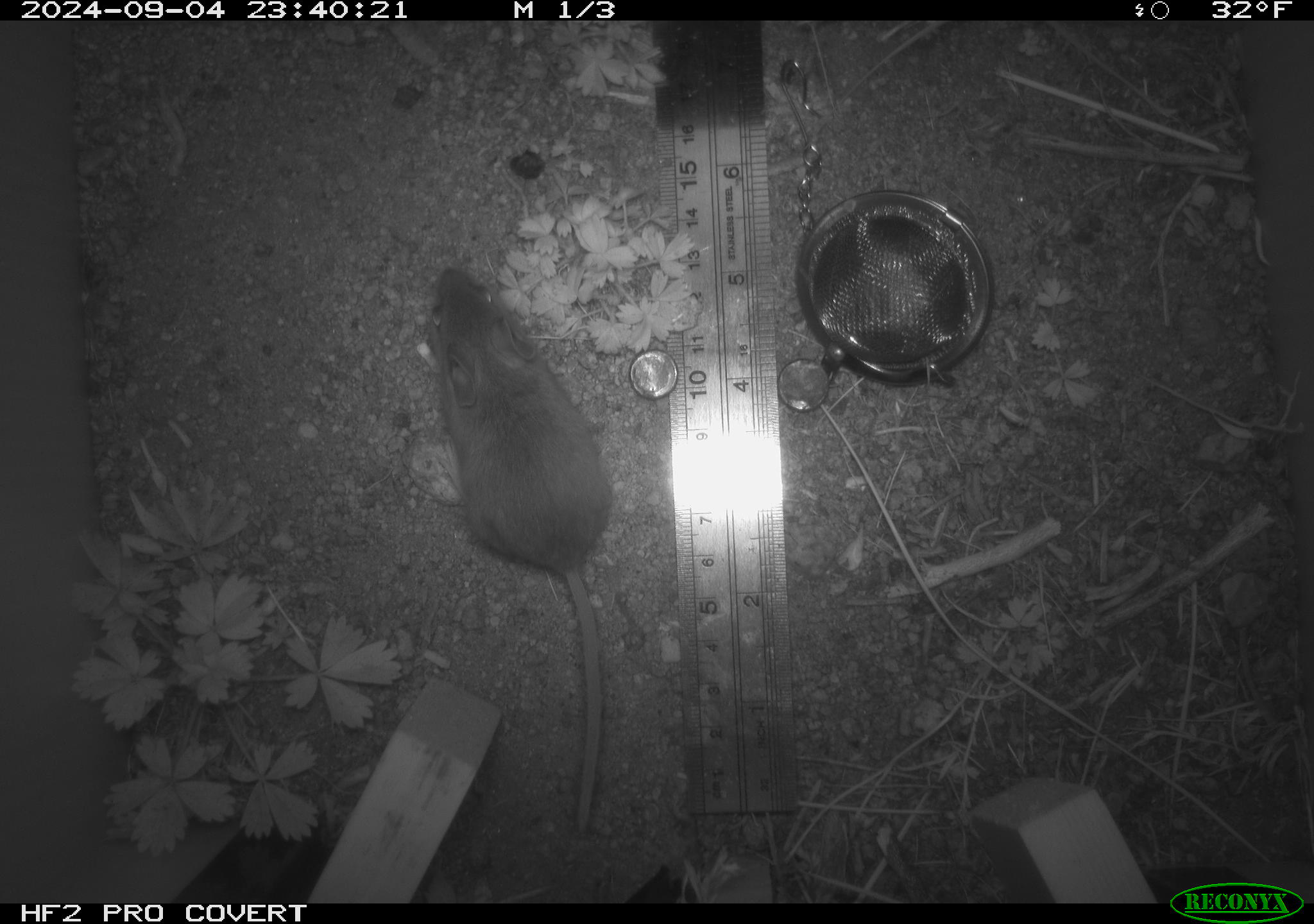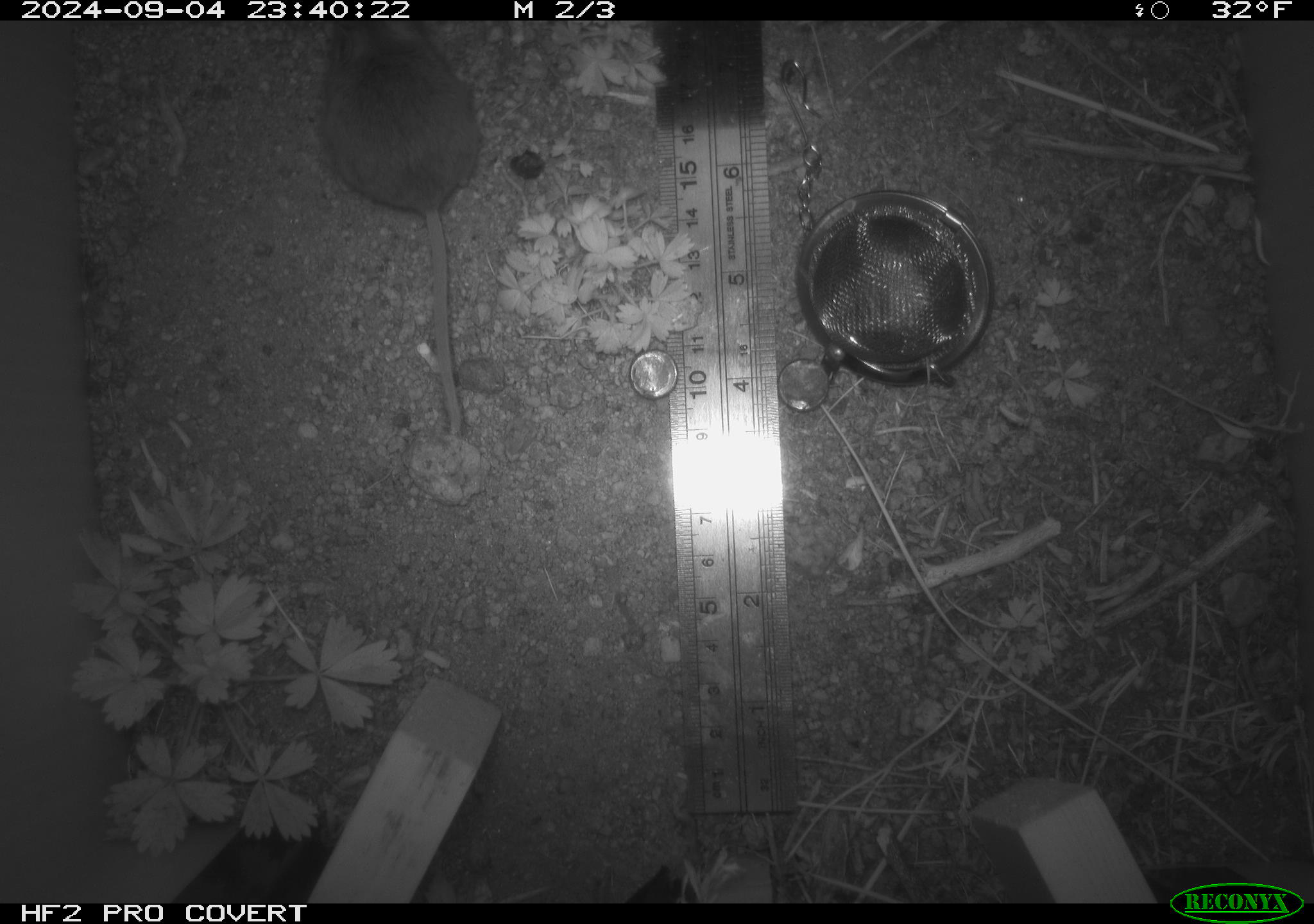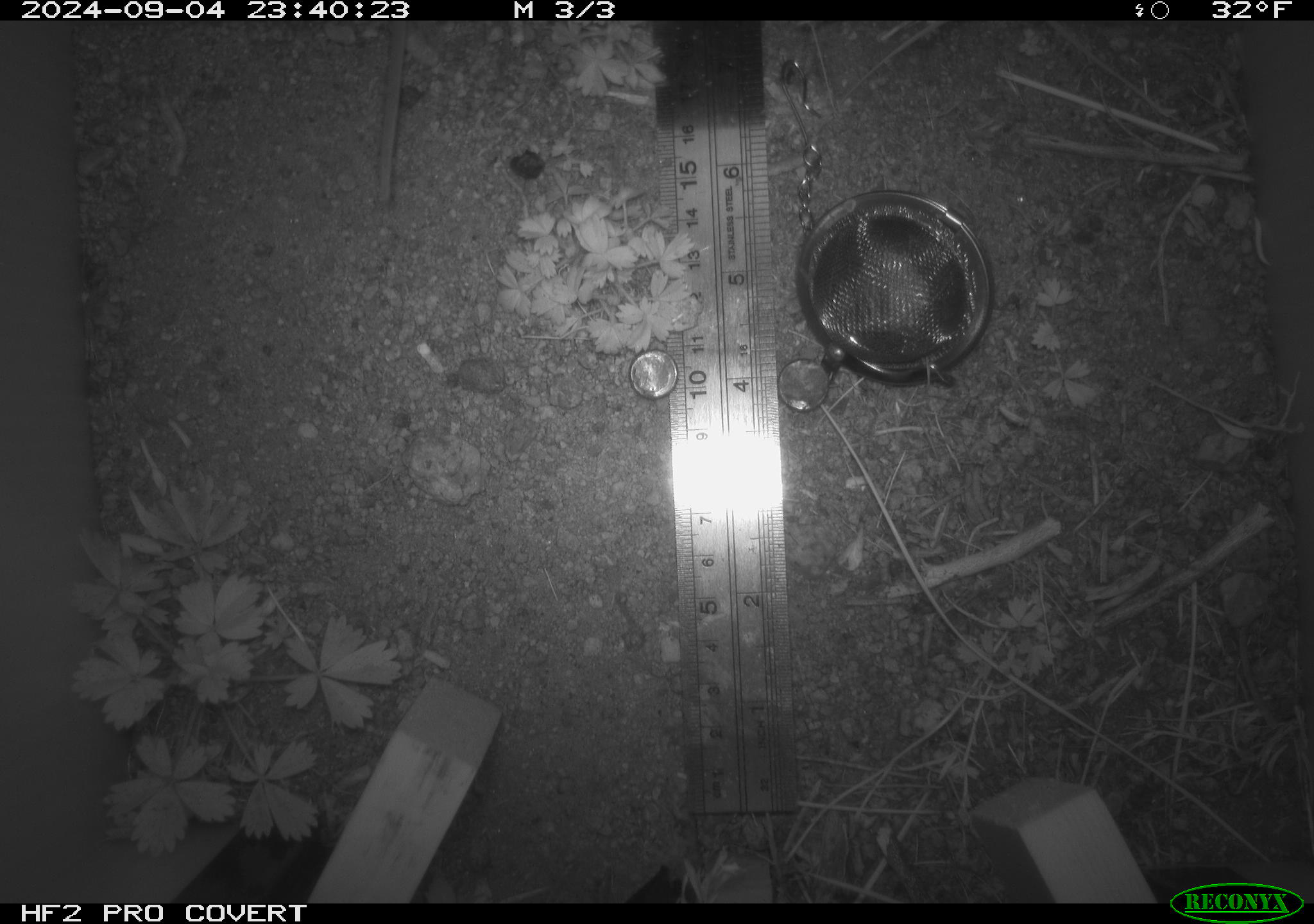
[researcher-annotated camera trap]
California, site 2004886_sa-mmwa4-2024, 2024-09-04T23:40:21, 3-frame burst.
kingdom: Animalia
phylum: Chordata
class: Mammalia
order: Rodentia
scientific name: Rodentia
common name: mouse species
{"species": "mouse species (Rodentia)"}